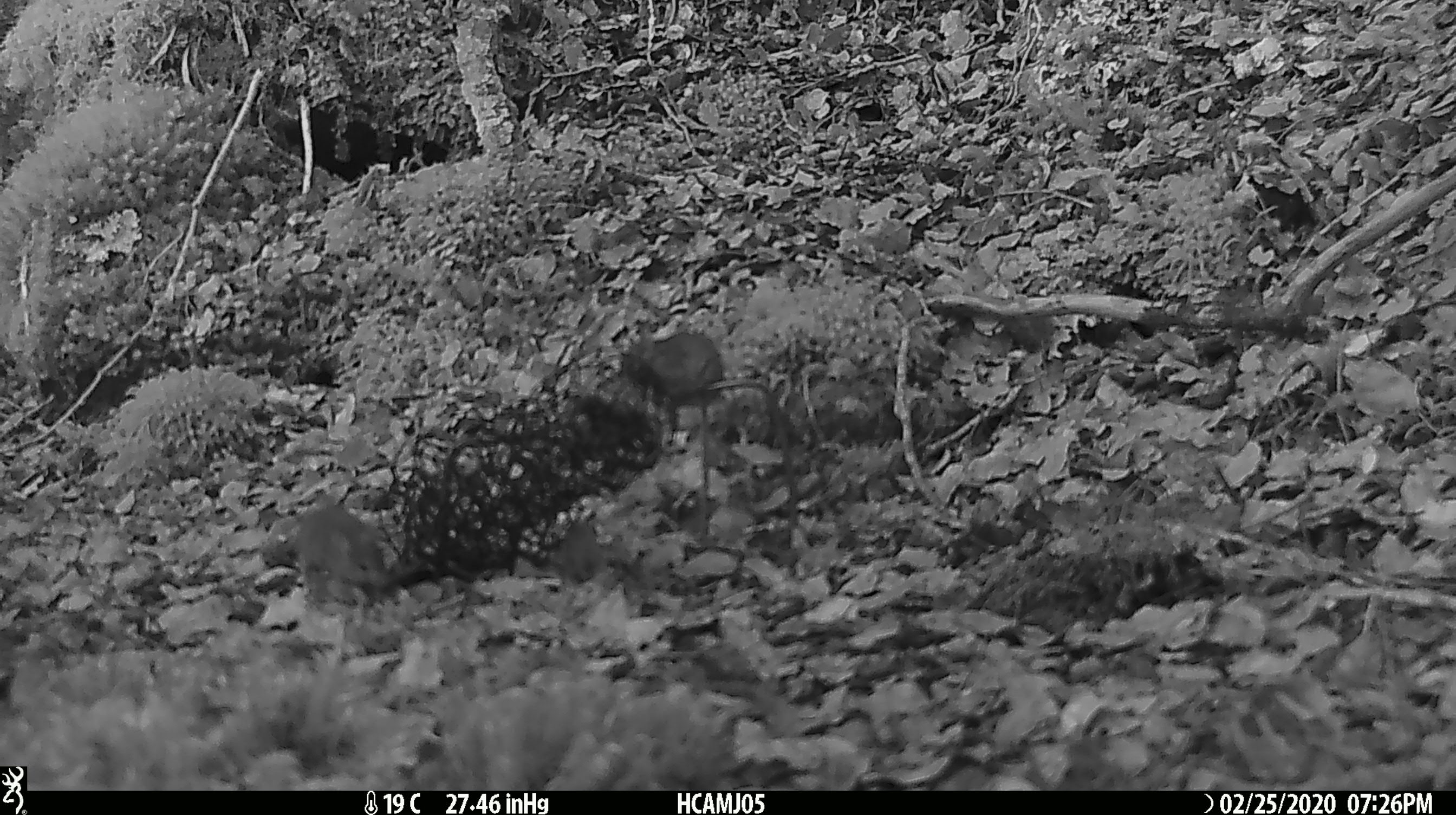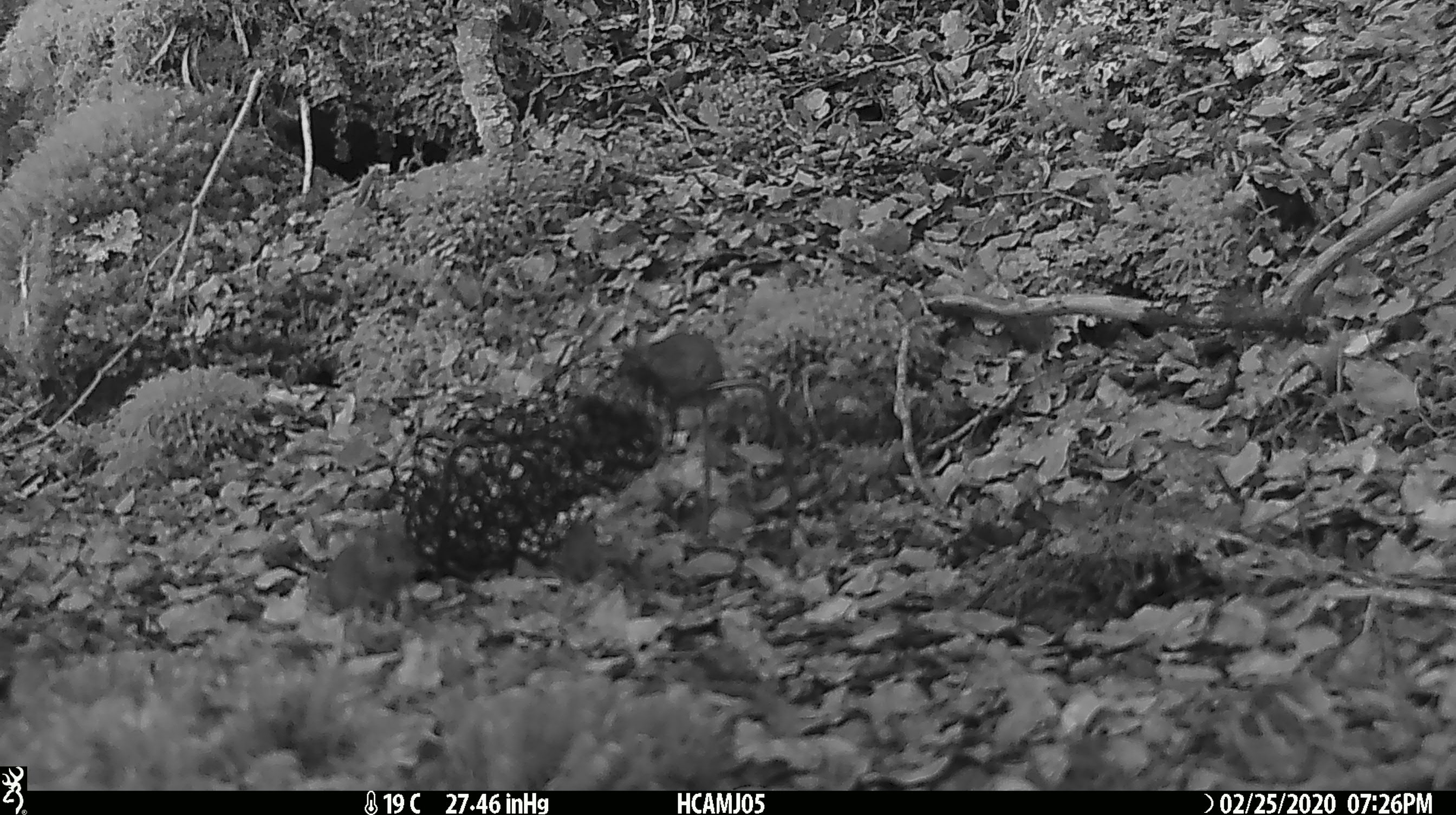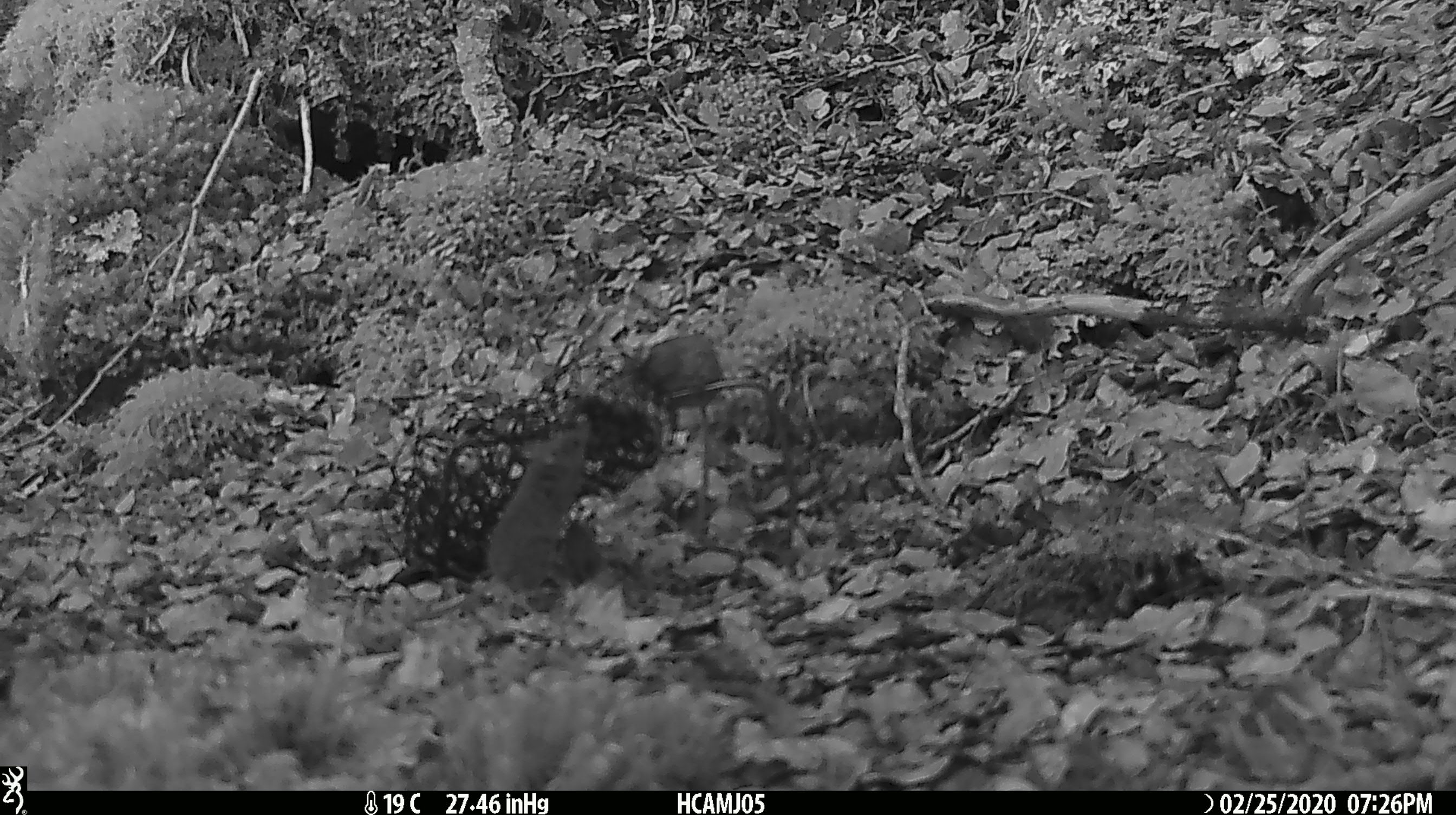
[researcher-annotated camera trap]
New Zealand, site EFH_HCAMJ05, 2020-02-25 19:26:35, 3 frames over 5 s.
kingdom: Animalia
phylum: Chordata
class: Mammalia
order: Rodentia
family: Muridae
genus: Mus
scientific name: Mus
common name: mouse